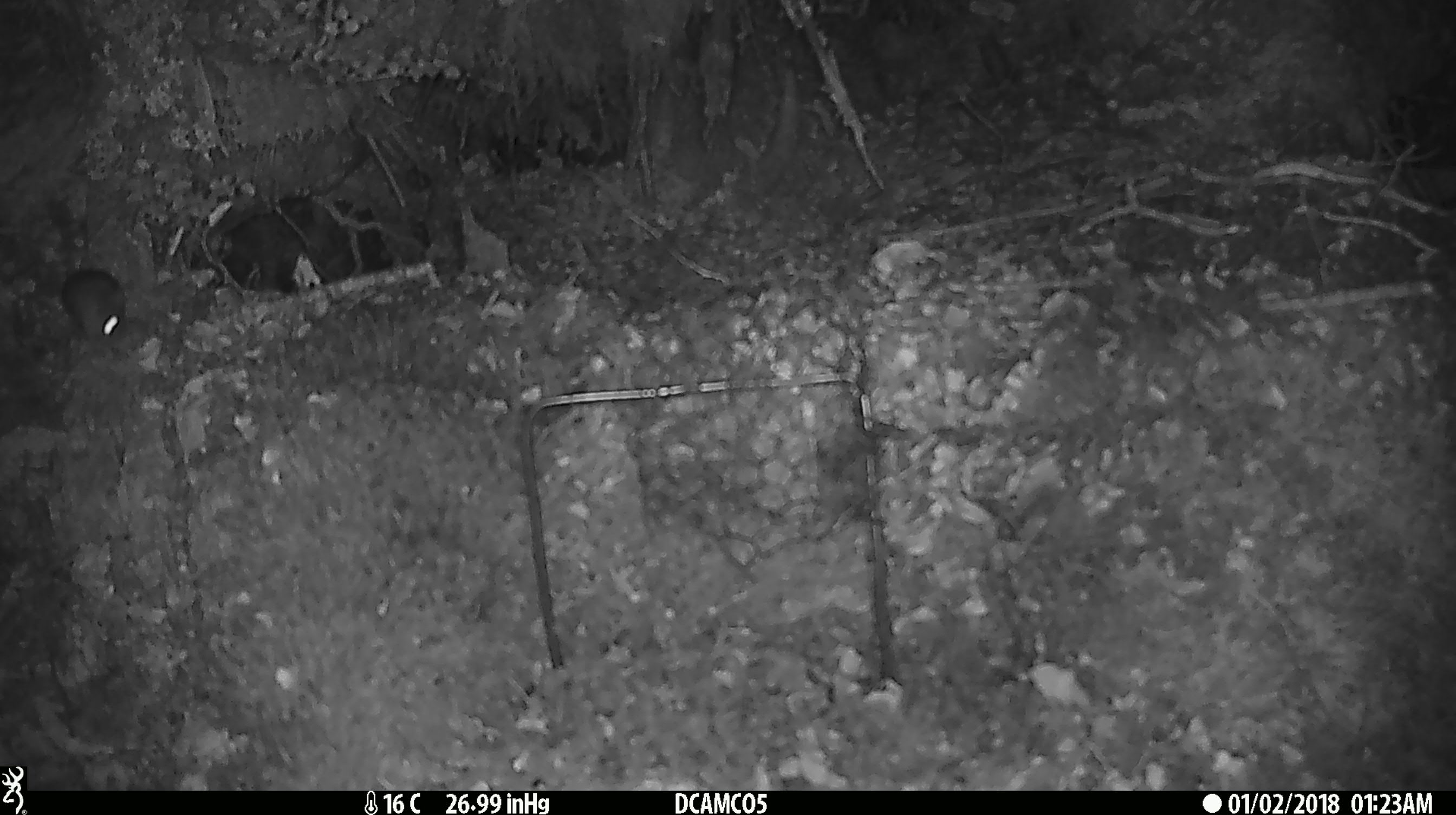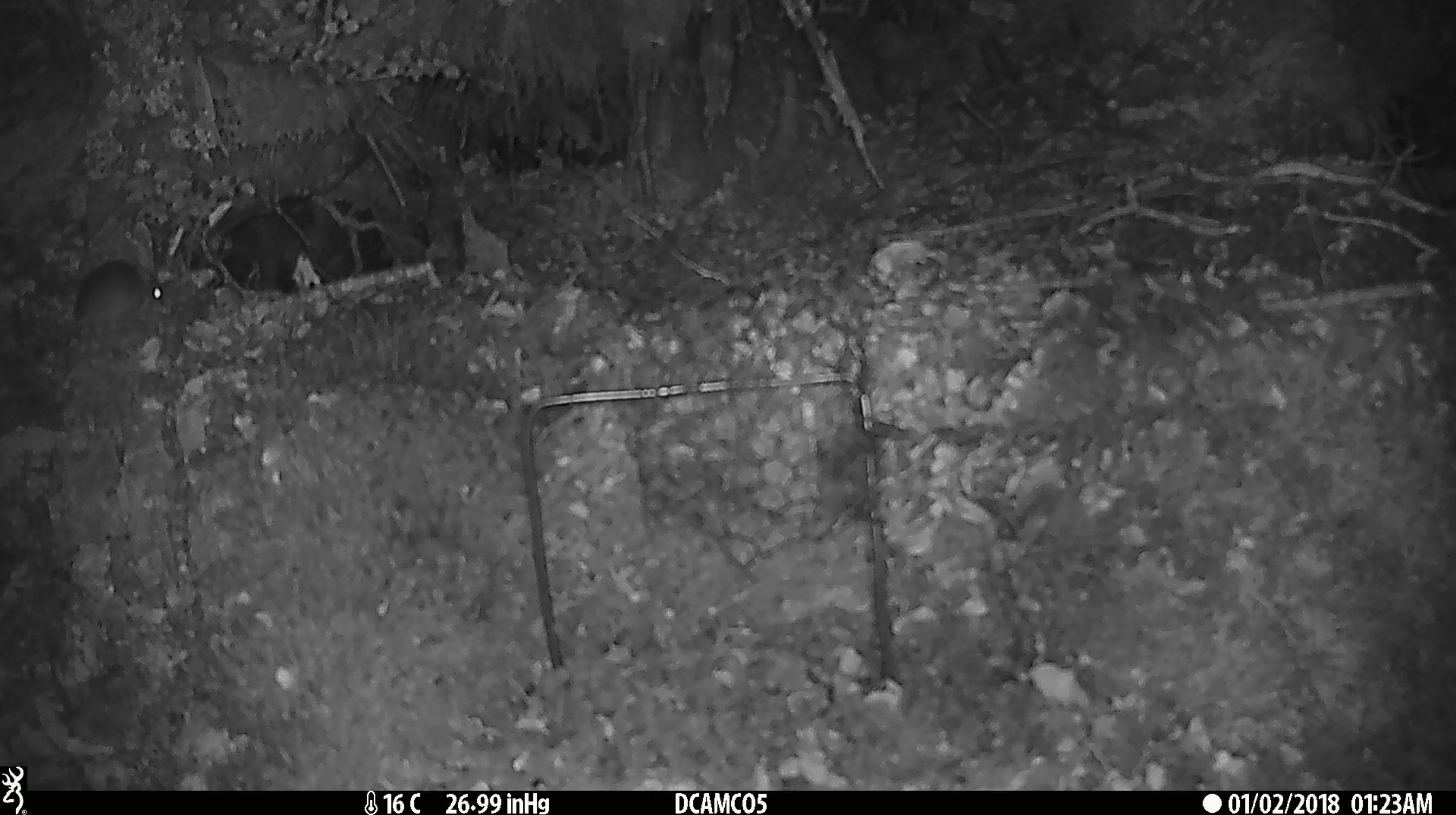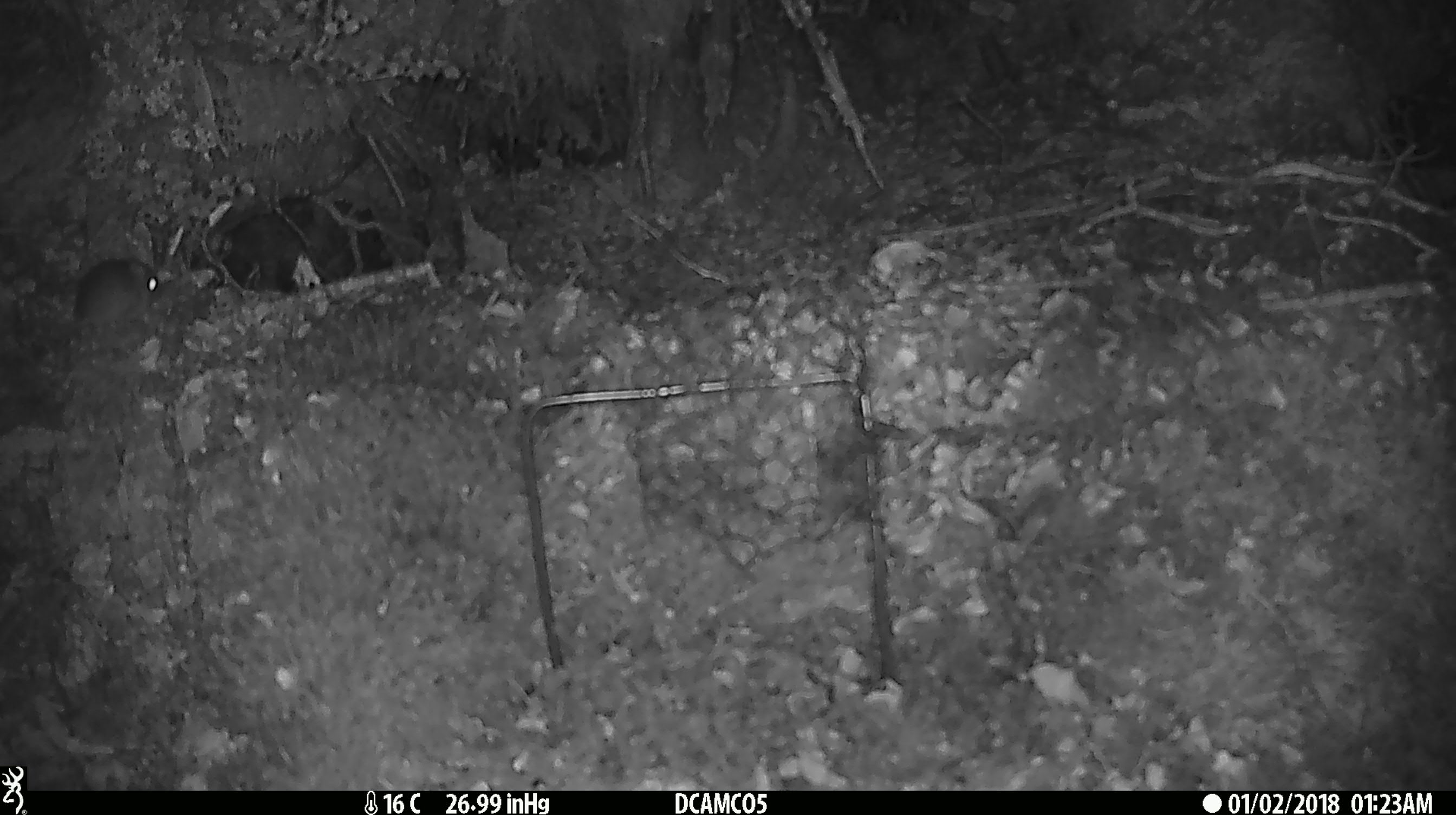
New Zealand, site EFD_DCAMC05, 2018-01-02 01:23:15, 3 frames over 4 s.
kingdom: Animalia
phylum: Chordata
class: Mammalia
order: Rodentia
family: Muridae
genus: Mus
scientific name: Mus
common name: mouse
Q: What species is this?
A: Mouse (Mus).